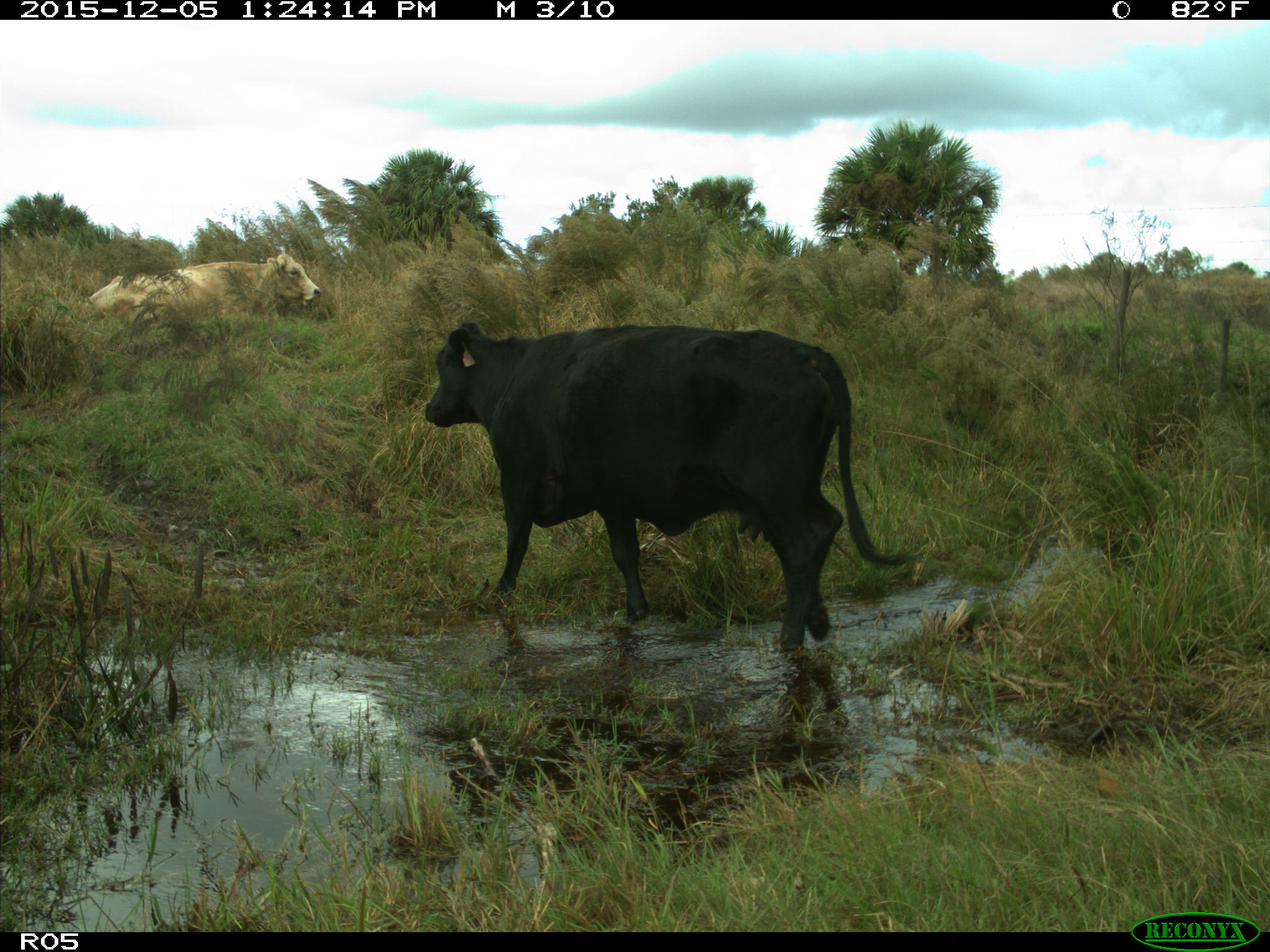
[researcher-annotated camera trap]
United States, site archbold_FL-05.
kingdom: Animalia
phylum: Chordata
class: Mammalia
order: Artiodactyla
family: Bovidae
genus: Bos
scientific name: Bos taurus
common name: domestic cow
Bos taurus (domestic cow).